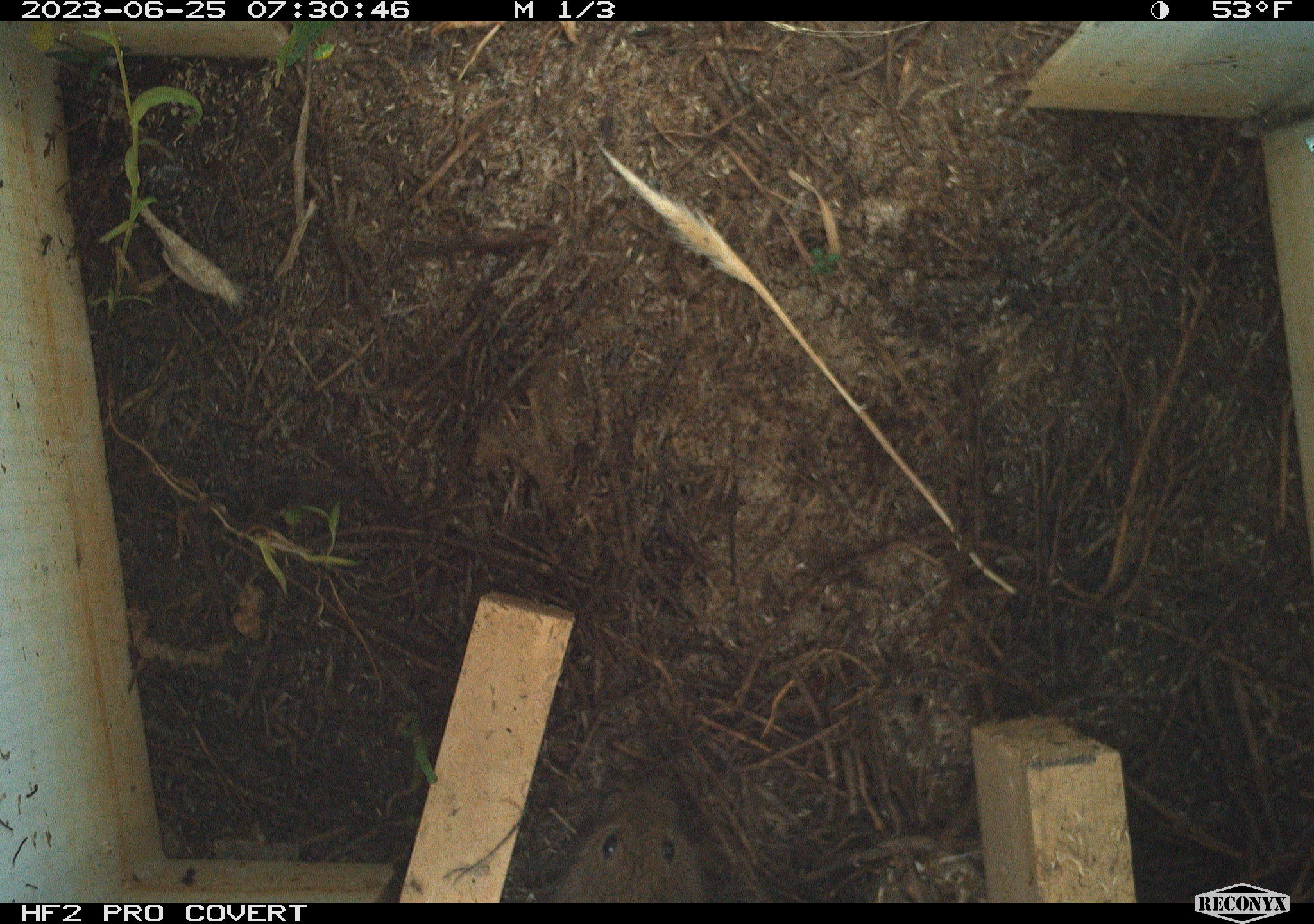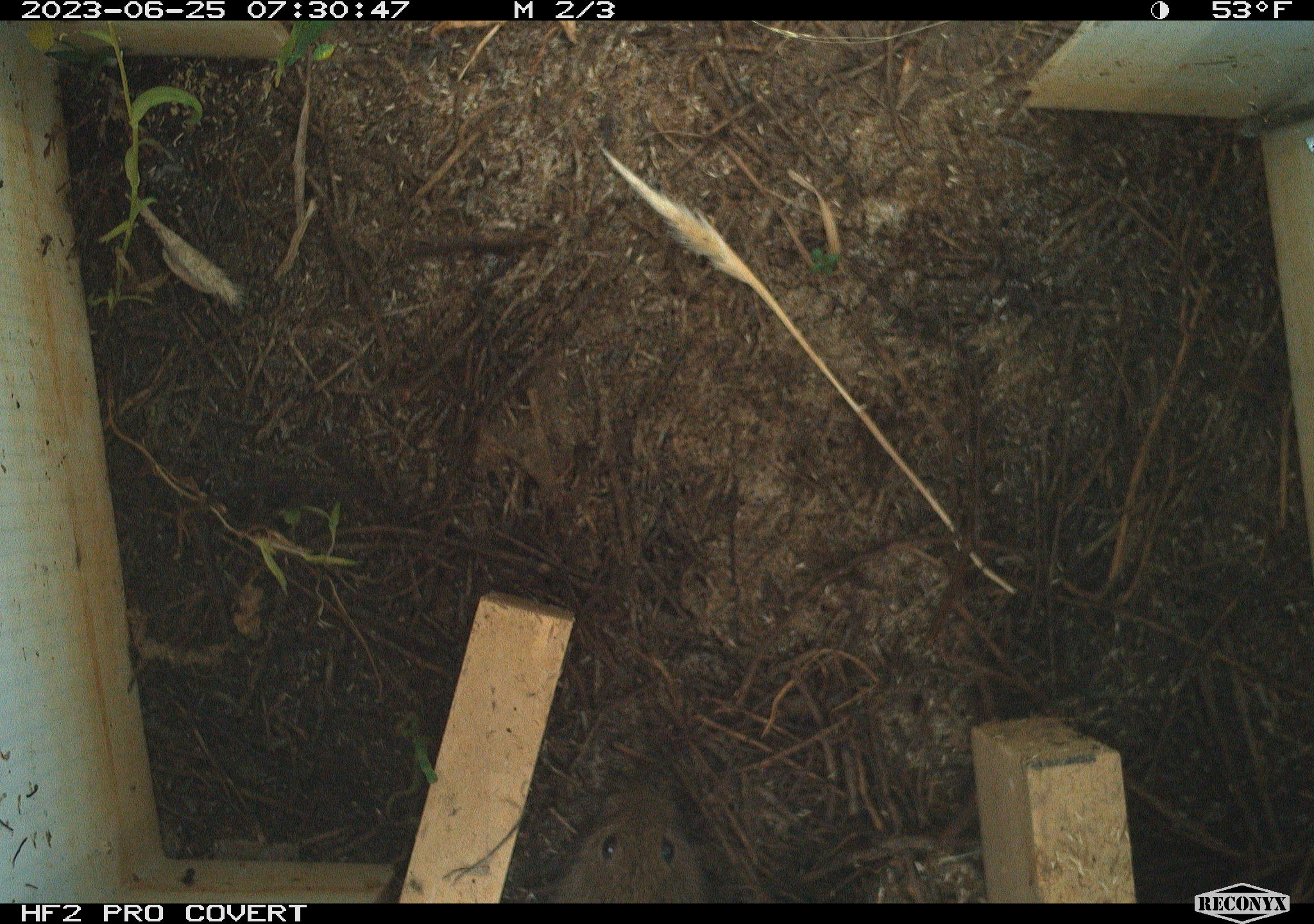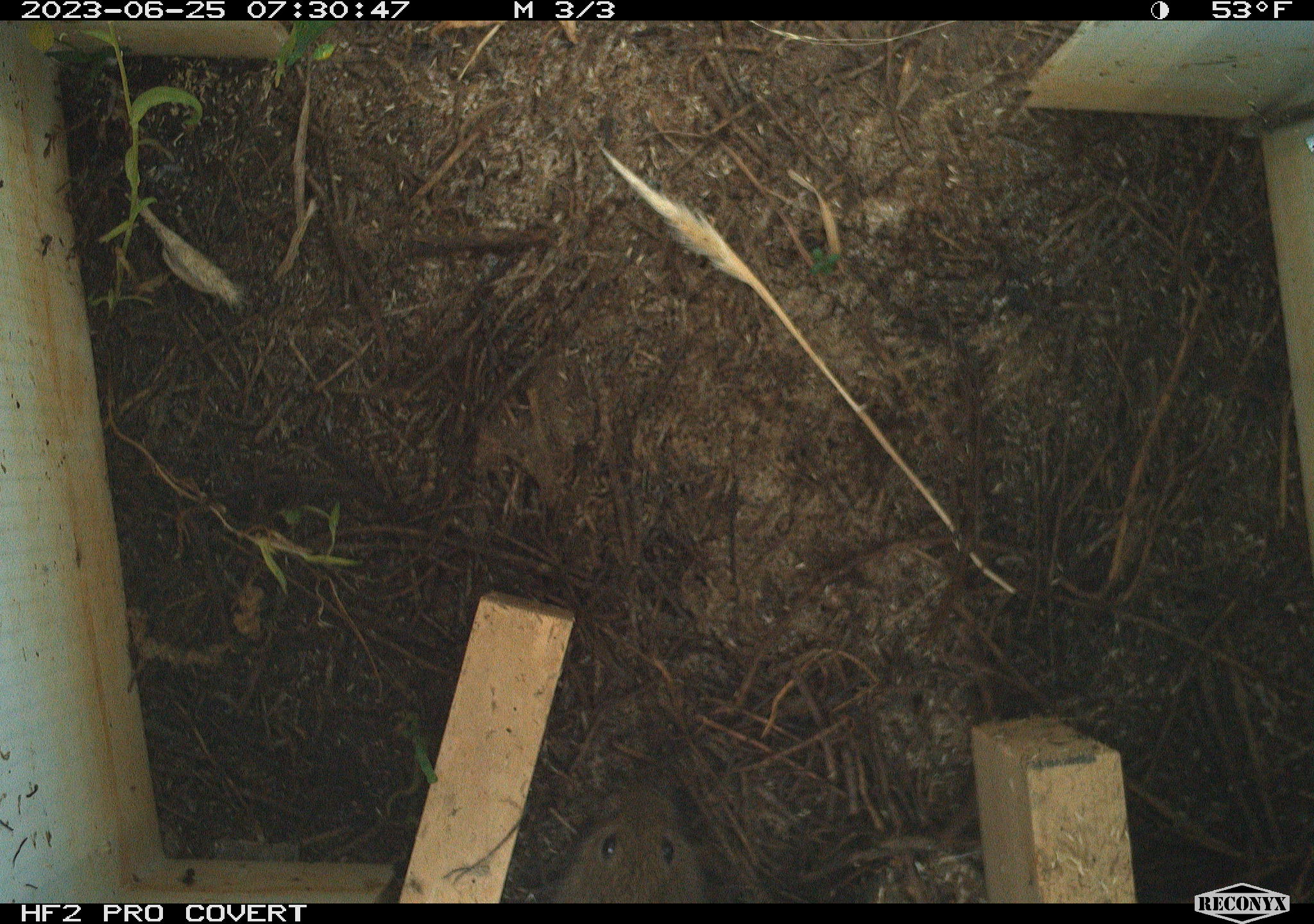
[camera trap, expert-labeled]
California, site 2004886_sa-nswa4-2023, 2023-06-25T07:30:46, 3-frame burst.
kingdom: Animalia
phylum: Chordata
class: Mammalia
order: Rodentia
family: Cricetidae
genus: Microtus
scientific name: Microtus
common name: meadow vole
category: microtus species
Microtus species (meadow vole) (Microtus).